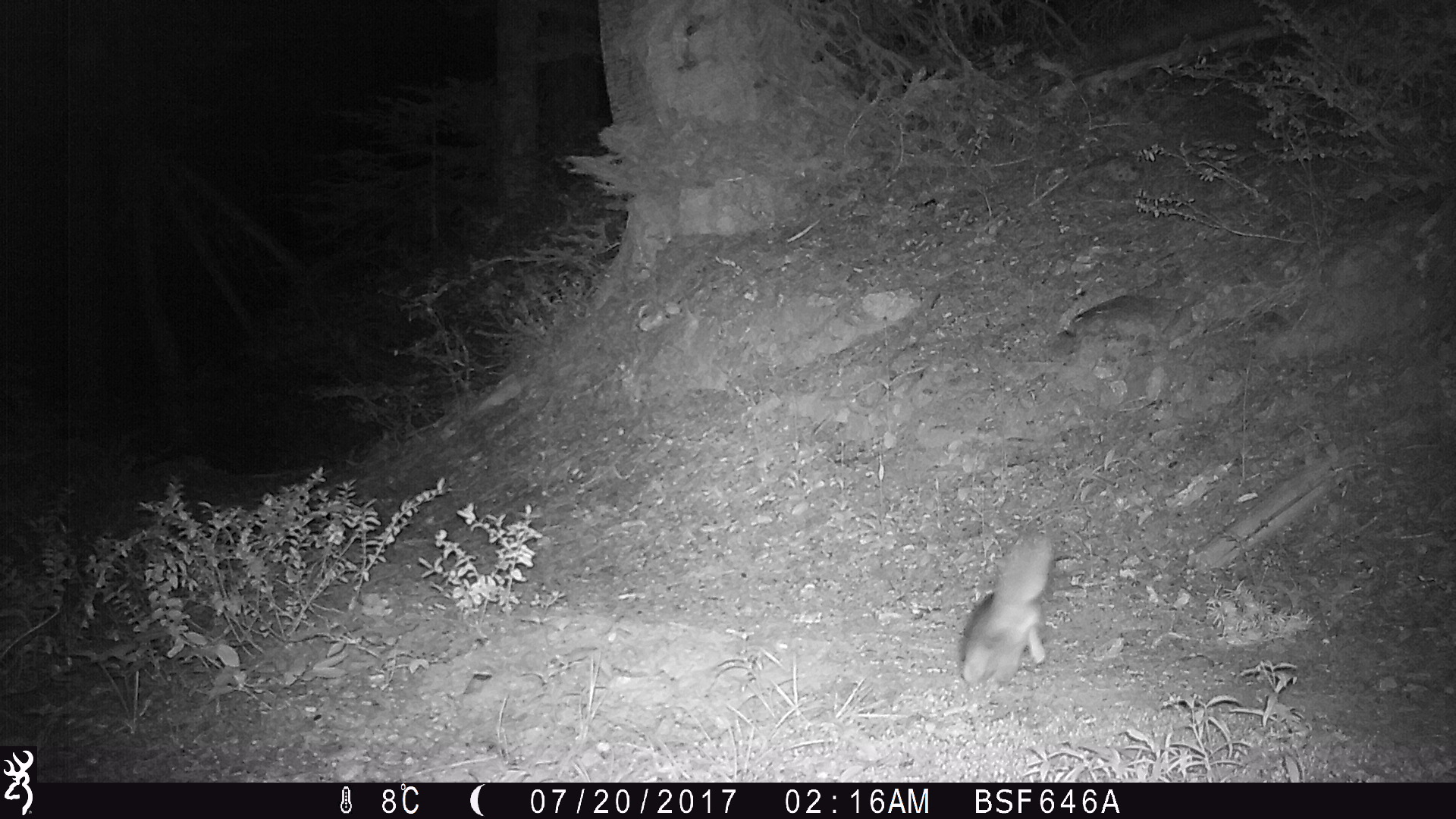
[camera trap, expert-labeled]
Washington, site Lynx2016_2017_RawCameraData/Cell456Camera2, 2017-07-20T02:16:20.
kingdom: Animalia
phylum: Chordata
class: Mammalia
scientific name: Mammalia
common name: small mammal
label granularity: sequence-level